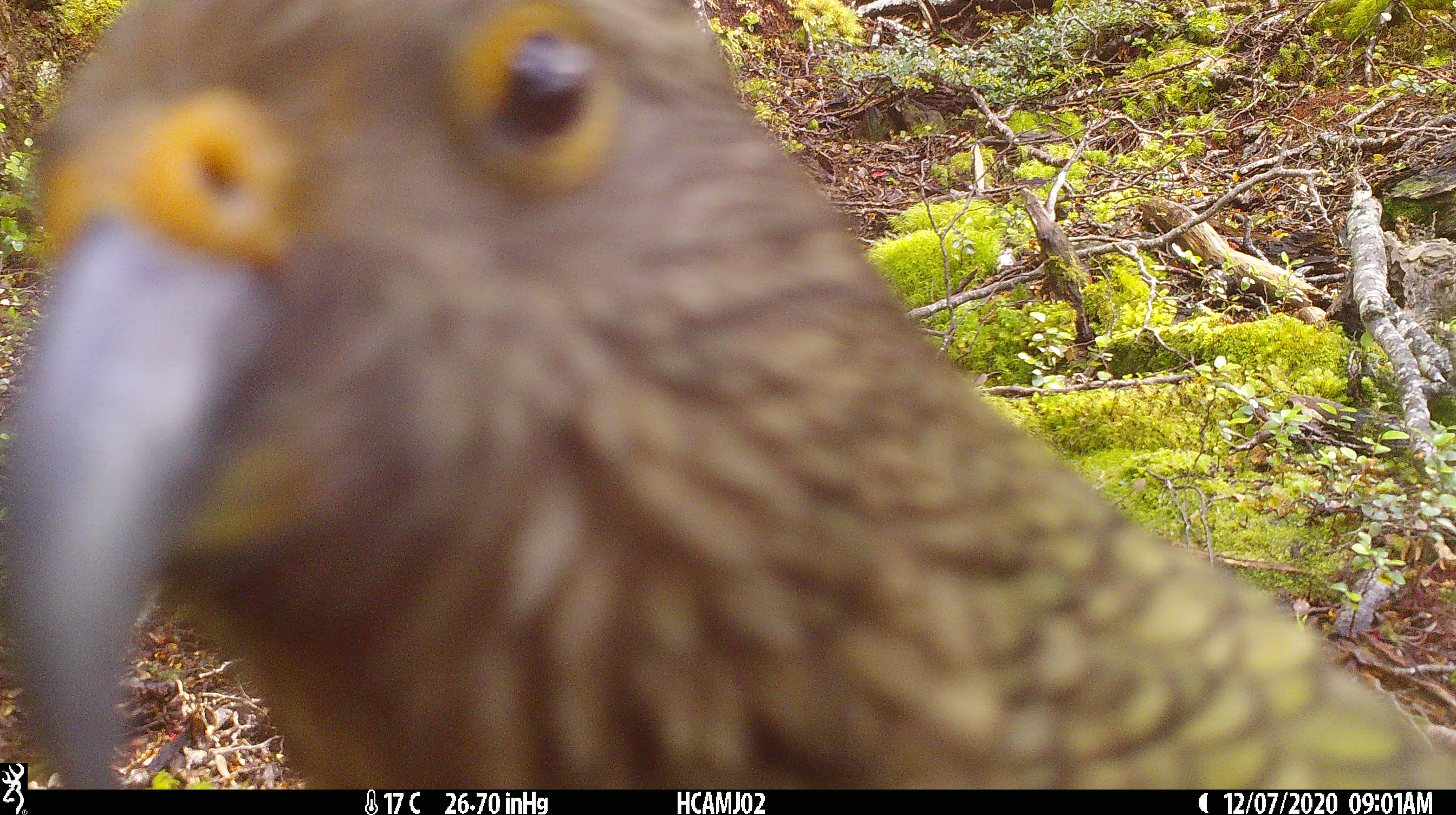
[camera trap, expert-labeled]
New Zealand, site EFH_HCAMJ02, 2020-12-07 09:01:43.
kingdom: Animalia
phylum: Chordata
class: Aves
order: Psittaciformes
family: Strigopidae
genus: Nestor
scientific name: Nestor notabilis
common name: kea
Kea (Nestor notabilis).